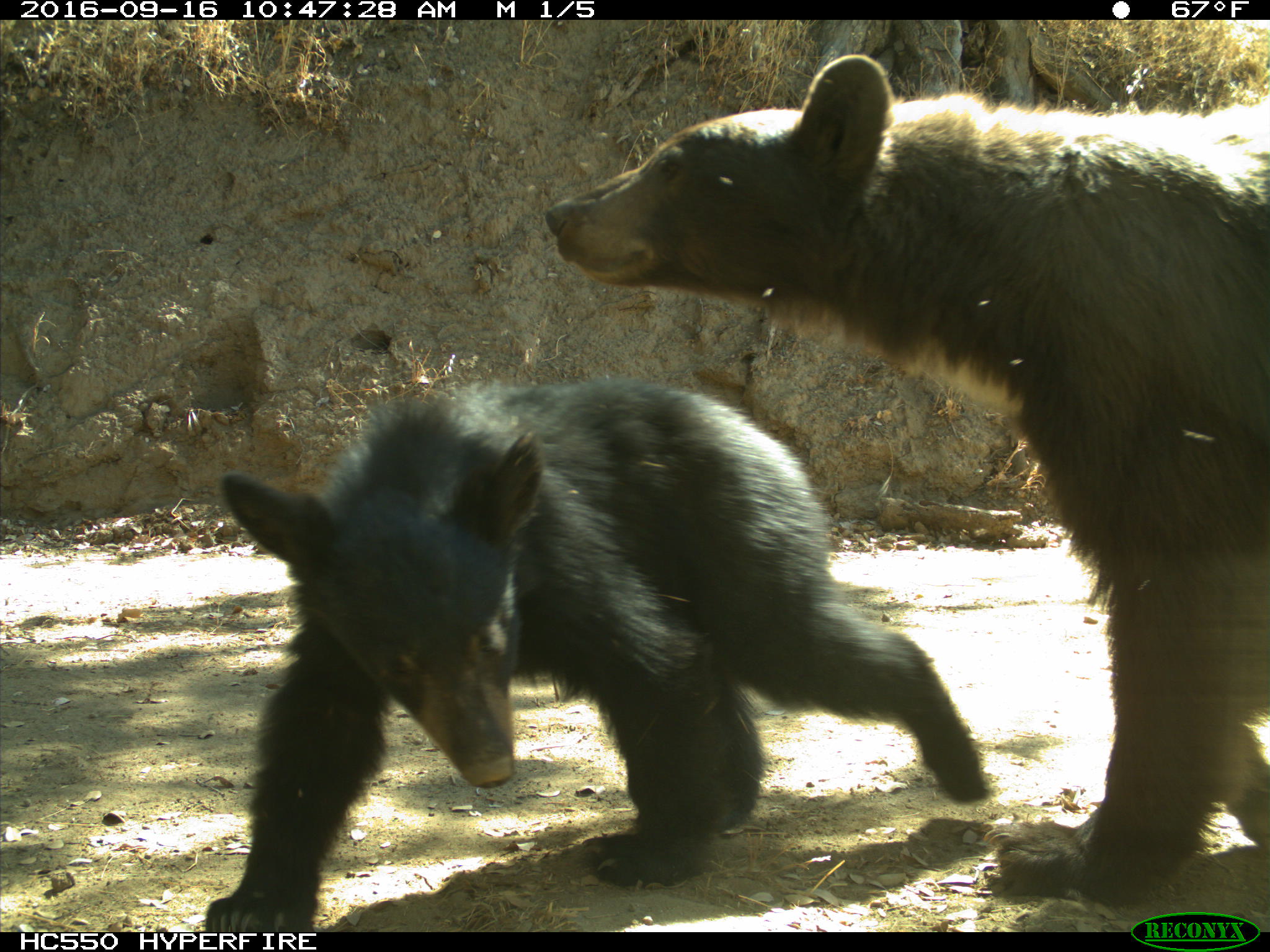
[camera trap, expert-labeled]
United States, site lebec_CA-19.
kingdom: Animalia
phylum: Chordata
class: Mammalia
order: Carnivora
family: Ursidae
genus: Ursus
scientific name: Ursus americanus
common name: american black bear